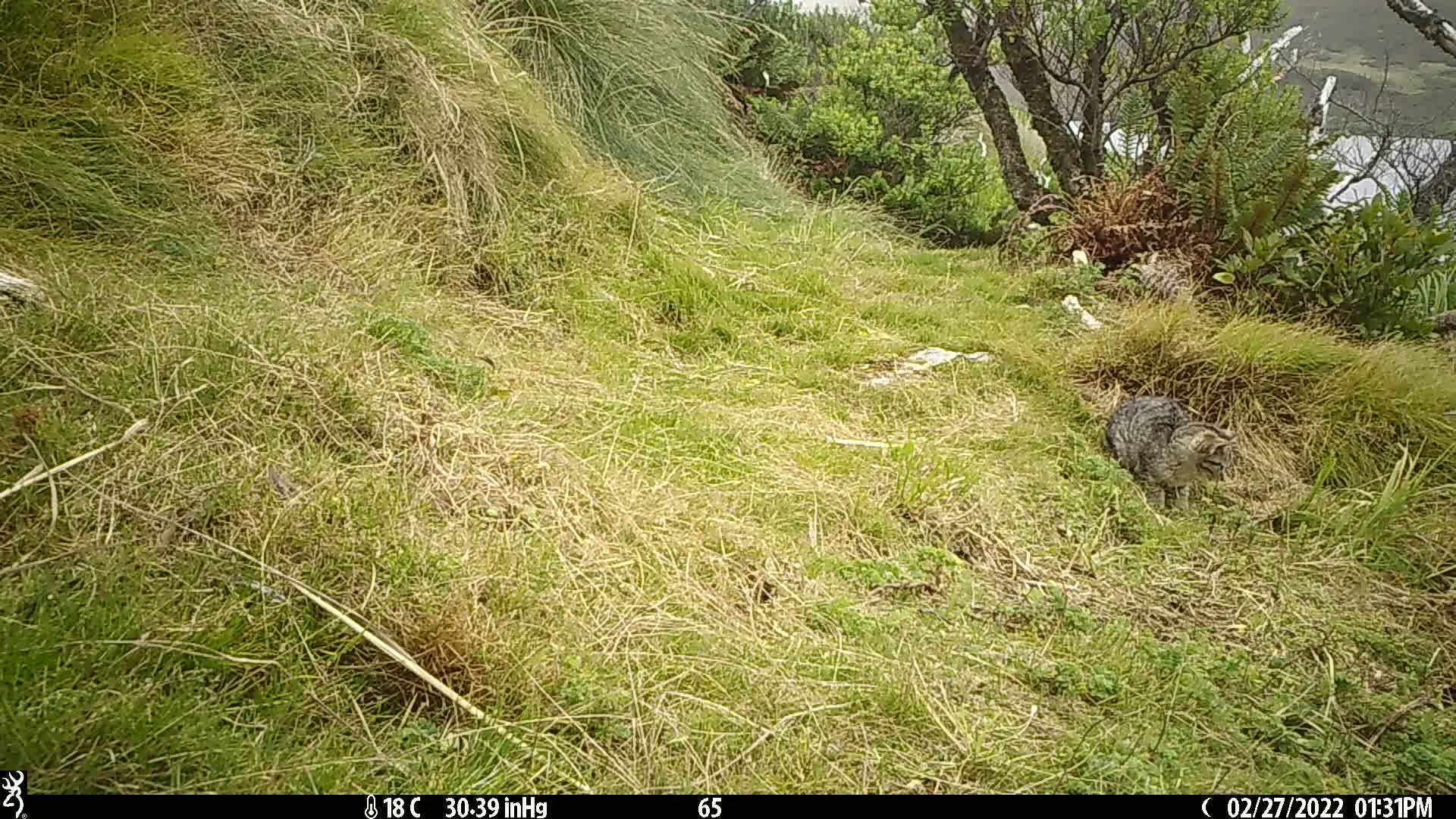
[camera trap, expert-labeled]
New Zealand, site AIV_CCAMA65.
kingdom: Animalia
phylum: Chordata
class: Mammalia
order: Carnivora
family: Felidae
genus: Felis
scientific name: Felis catus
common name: domestic cat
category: cat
Cat (domestic cat) (Felis catus).